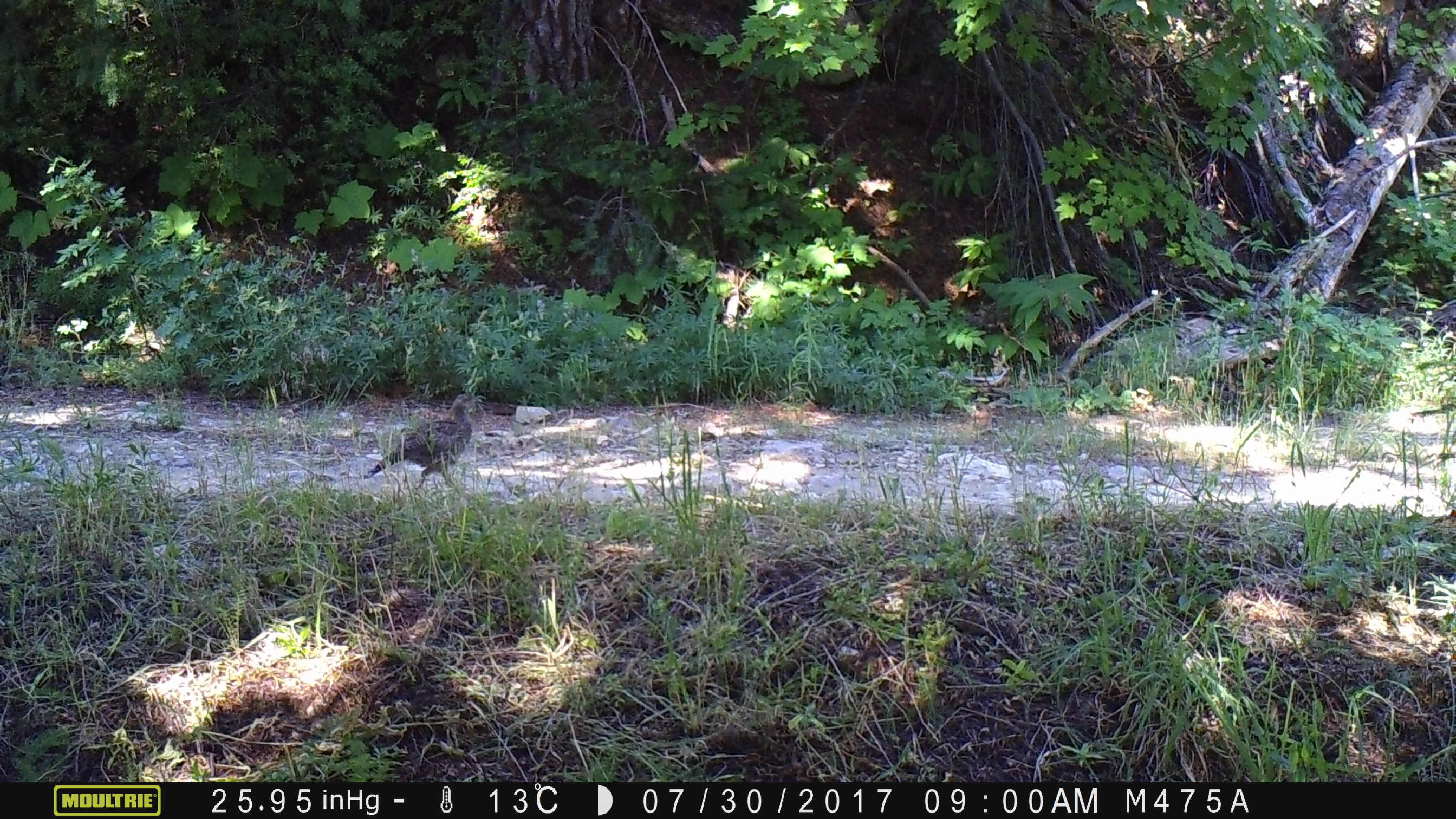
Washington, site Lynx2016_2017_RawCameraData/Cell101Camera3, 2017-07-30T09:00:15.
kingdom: Animalia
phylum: Chordata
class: Aves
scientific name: Aves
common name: birds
Aves (birds). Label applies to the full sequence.